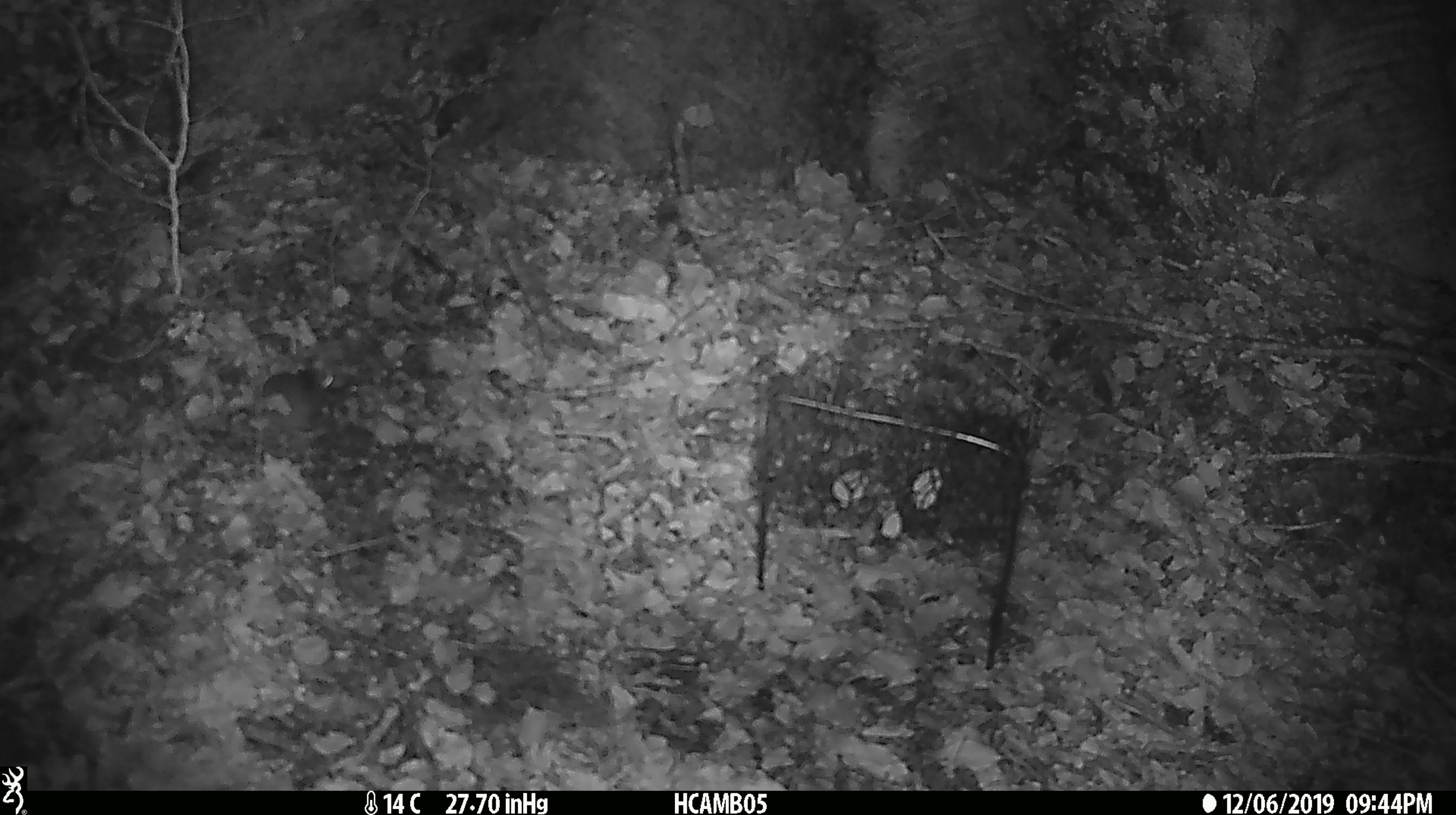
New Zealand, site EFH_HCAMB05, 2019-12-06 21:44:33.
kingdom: Animalia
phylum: Chordata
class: Mammalia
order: Rodentia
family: Muridae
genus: Mus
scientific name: Mus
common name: mouse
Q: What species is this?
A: Mouse (Mus).